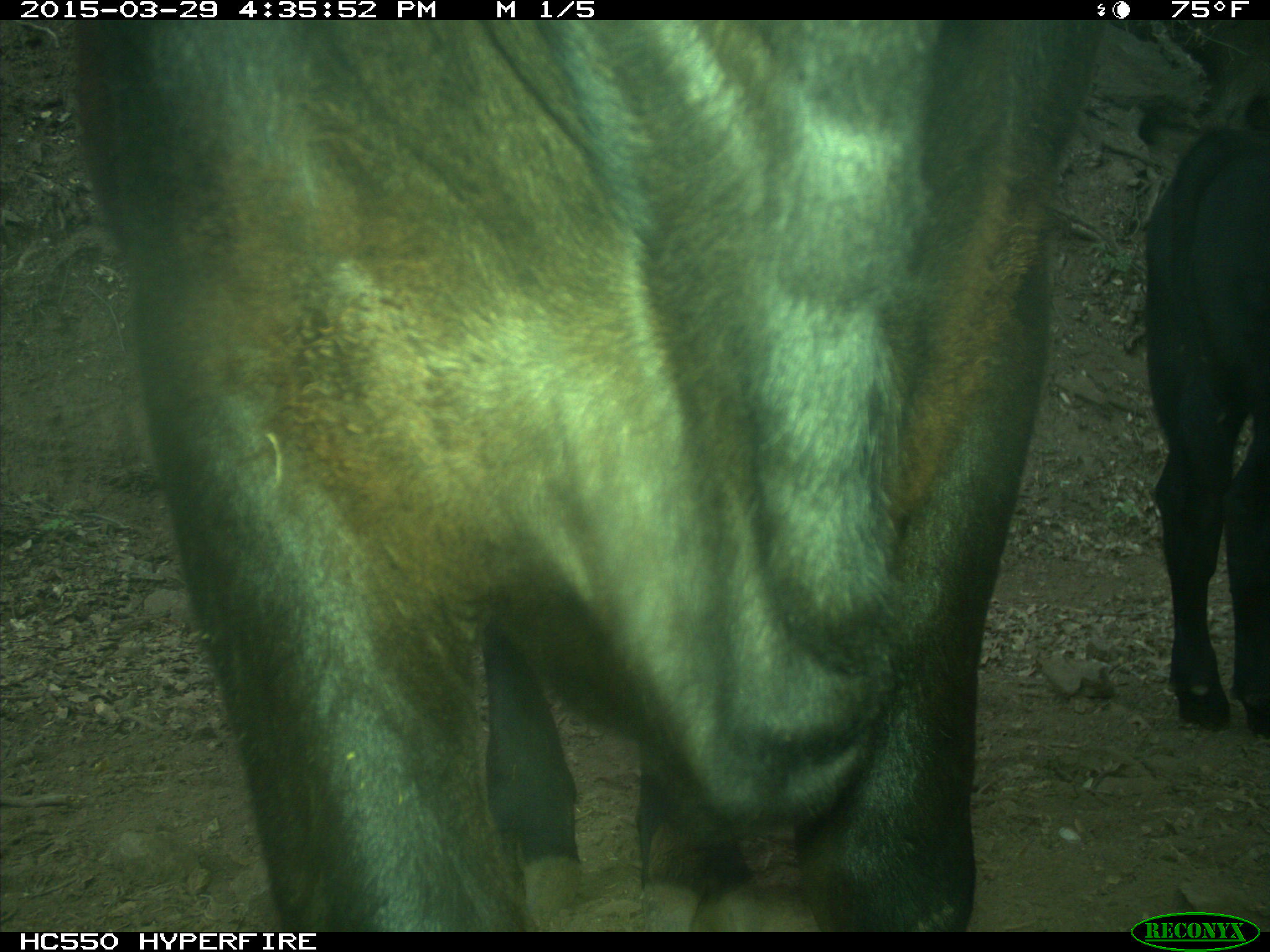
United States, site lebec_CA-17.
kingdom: Animalia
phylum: Chordata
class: Mammalia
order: Artiodactyla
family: Bovidae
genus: Bos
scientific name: Bos taurus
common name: domestic cow